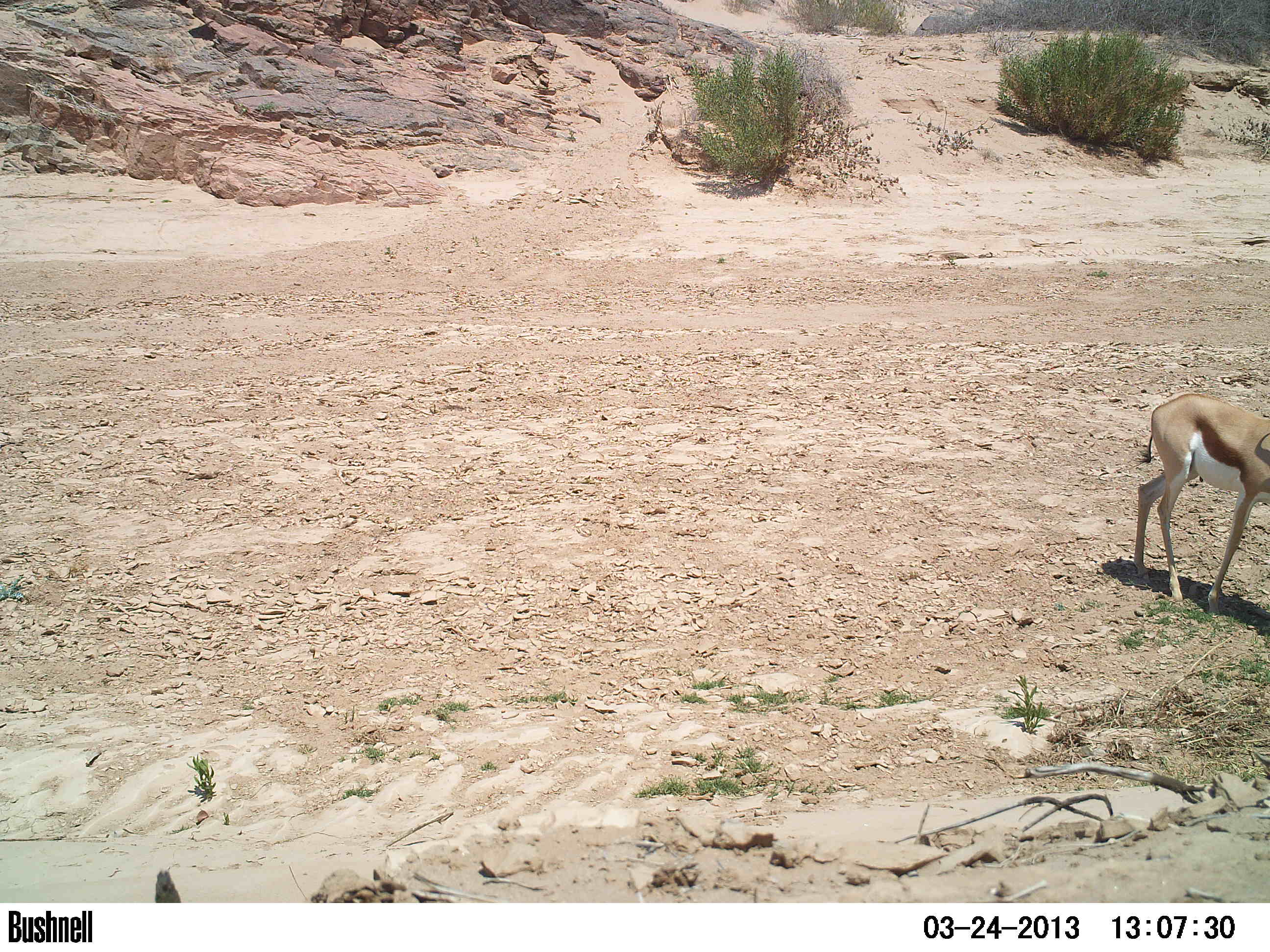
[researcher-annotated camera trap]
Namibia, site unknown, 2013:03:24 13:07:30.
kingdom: Animalia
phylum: Chordata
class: Mammalia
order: Artiodactyla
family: Bovidae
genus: Antidorcas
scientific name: Antidorcas marsupialis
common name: springbok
Antidorcas marsupialis (springbok).